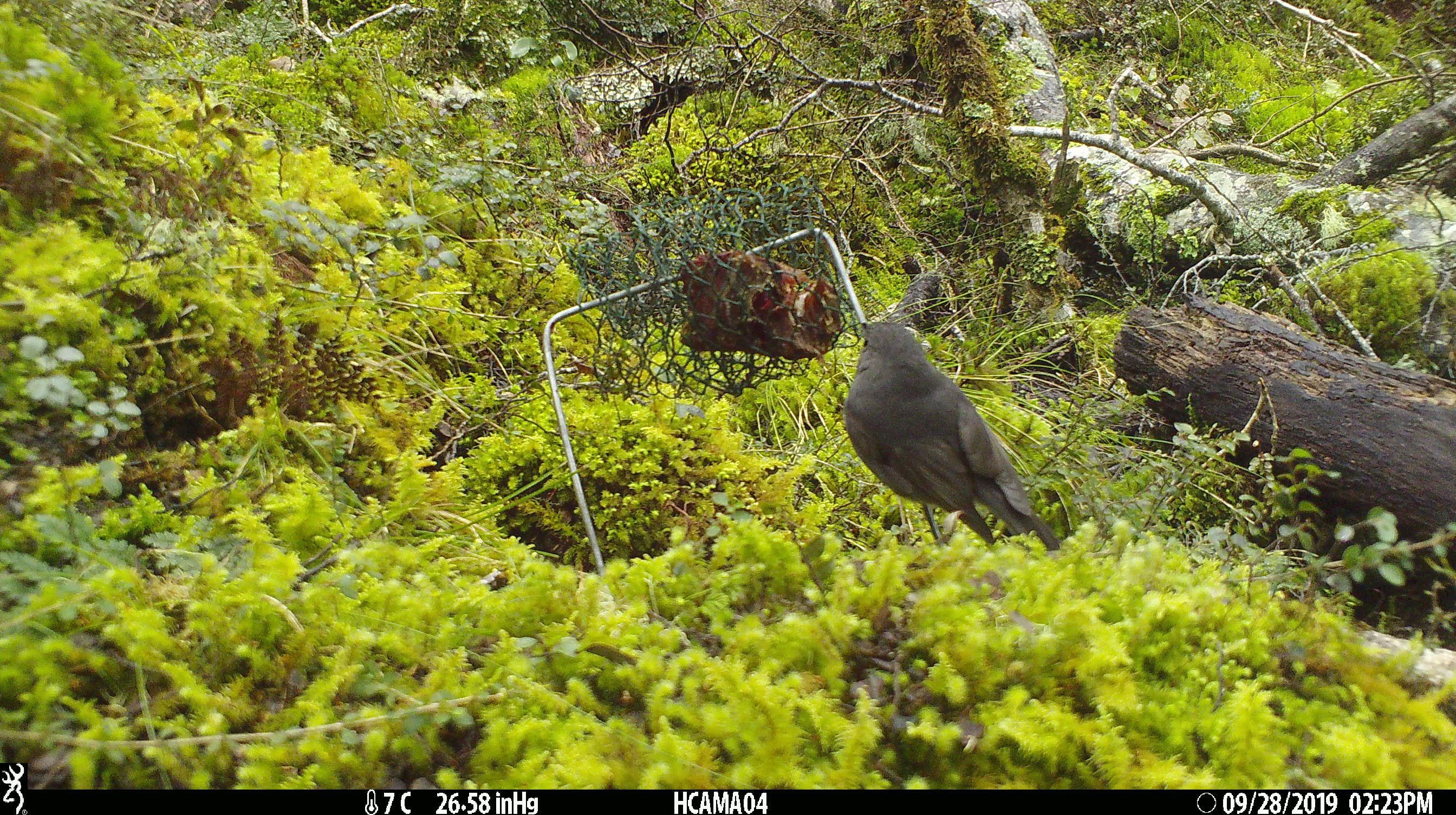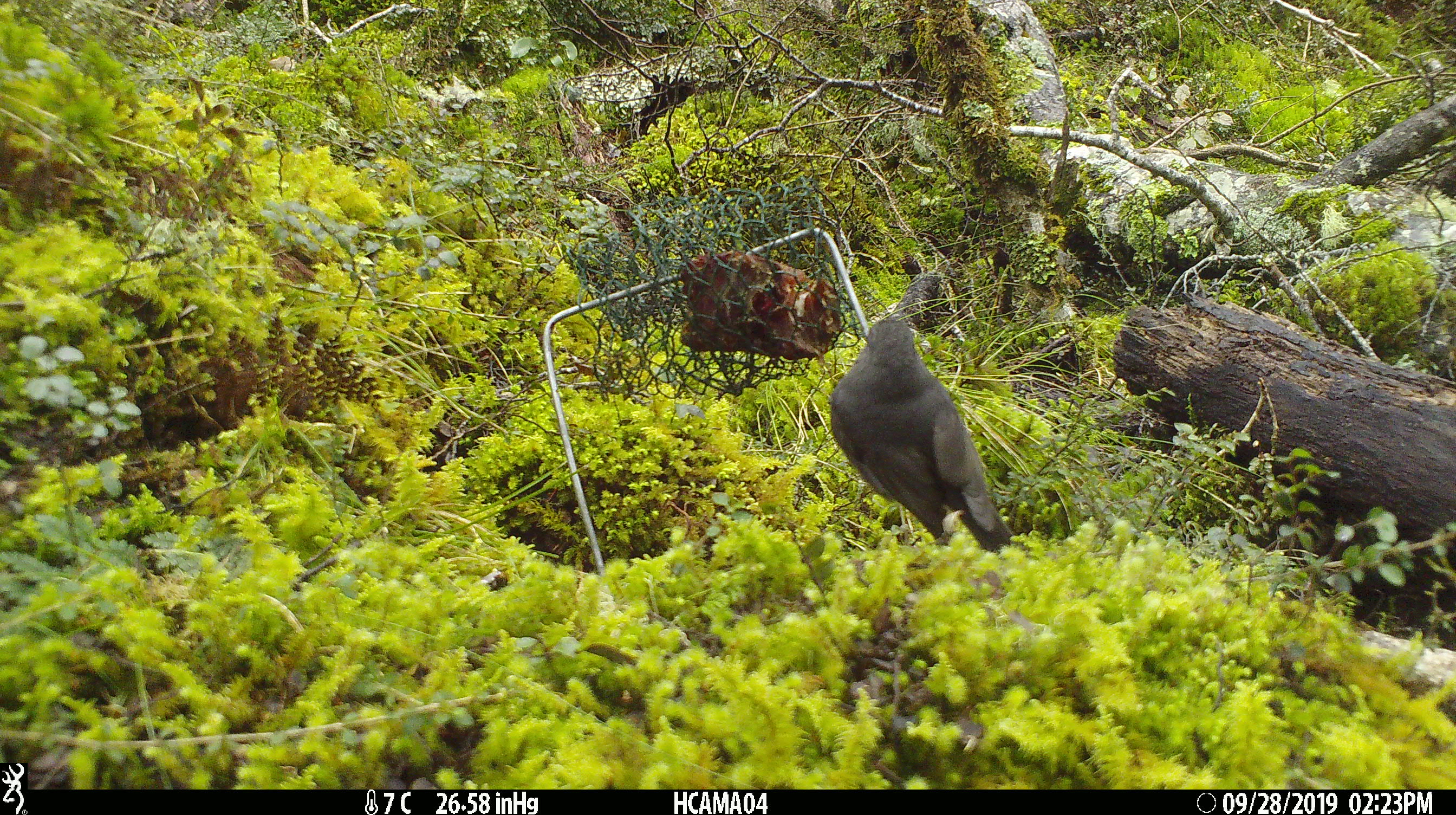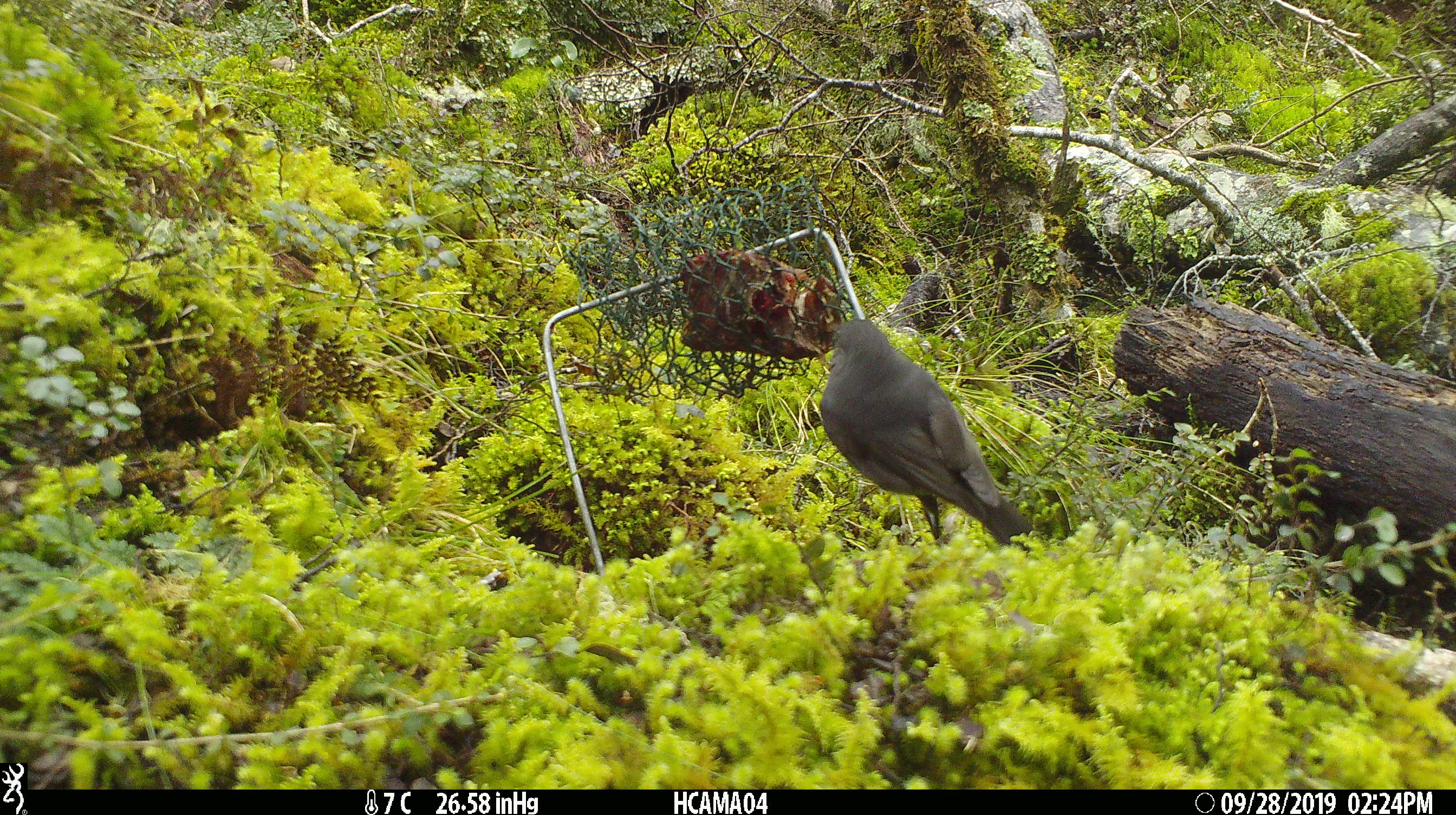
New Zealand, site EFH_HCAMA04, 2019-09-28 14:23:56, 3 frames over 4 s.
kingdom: Animalia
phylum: Chordata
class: Aves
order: Passeriformes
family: Petroicidae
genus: Petroica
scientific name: Petroica australis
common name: new zealand robin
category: robin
Robin (new zealand robin) (Petroica australis).